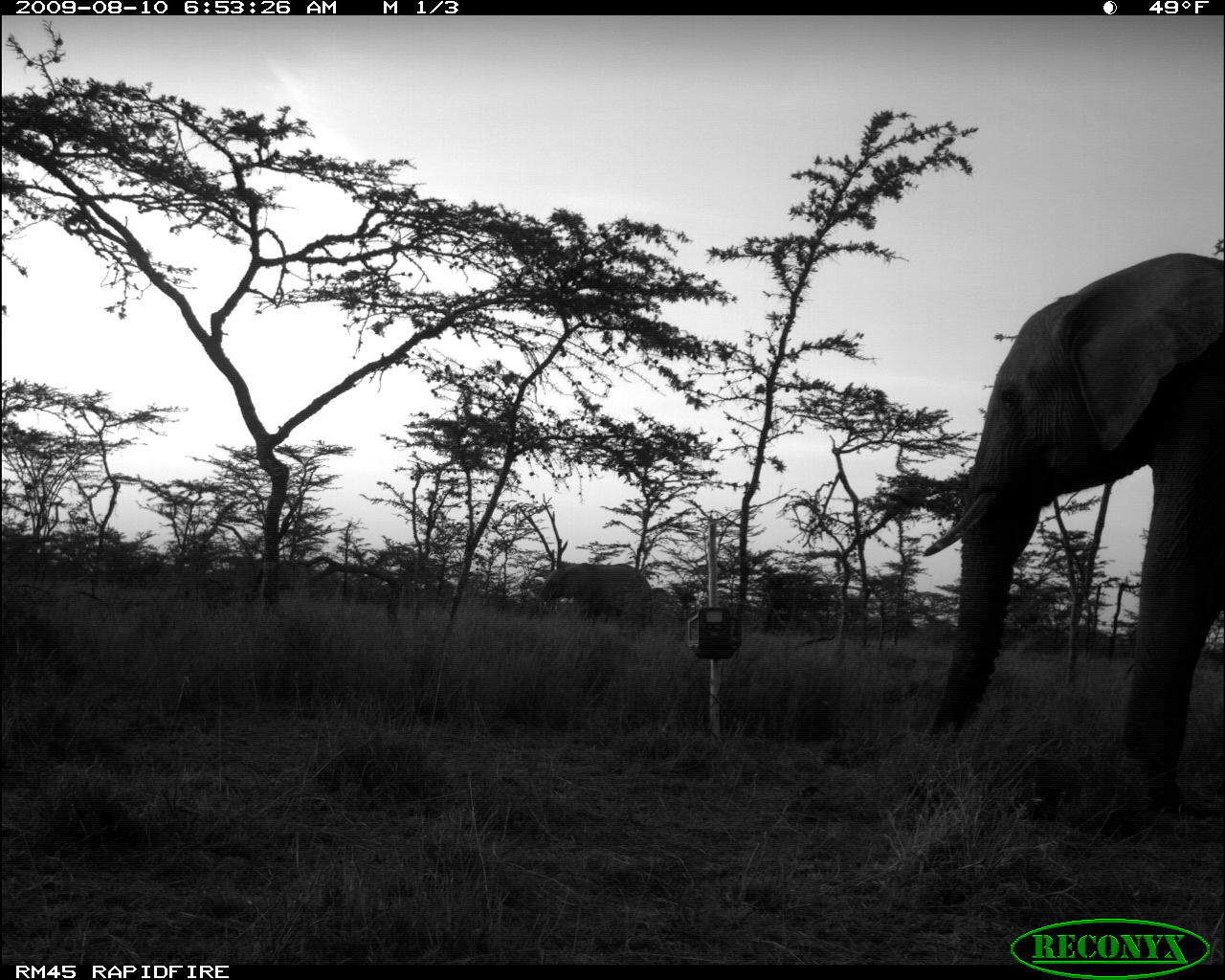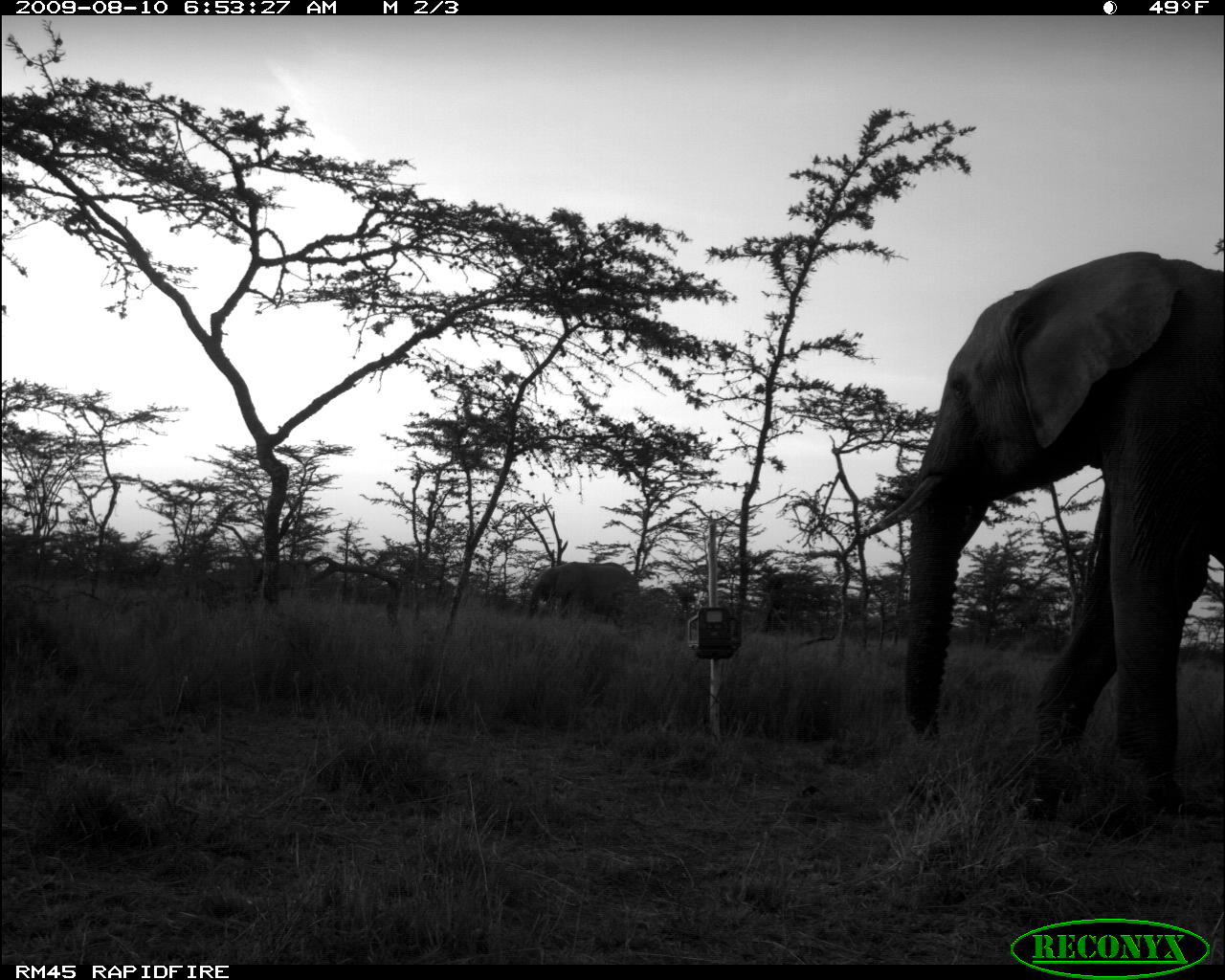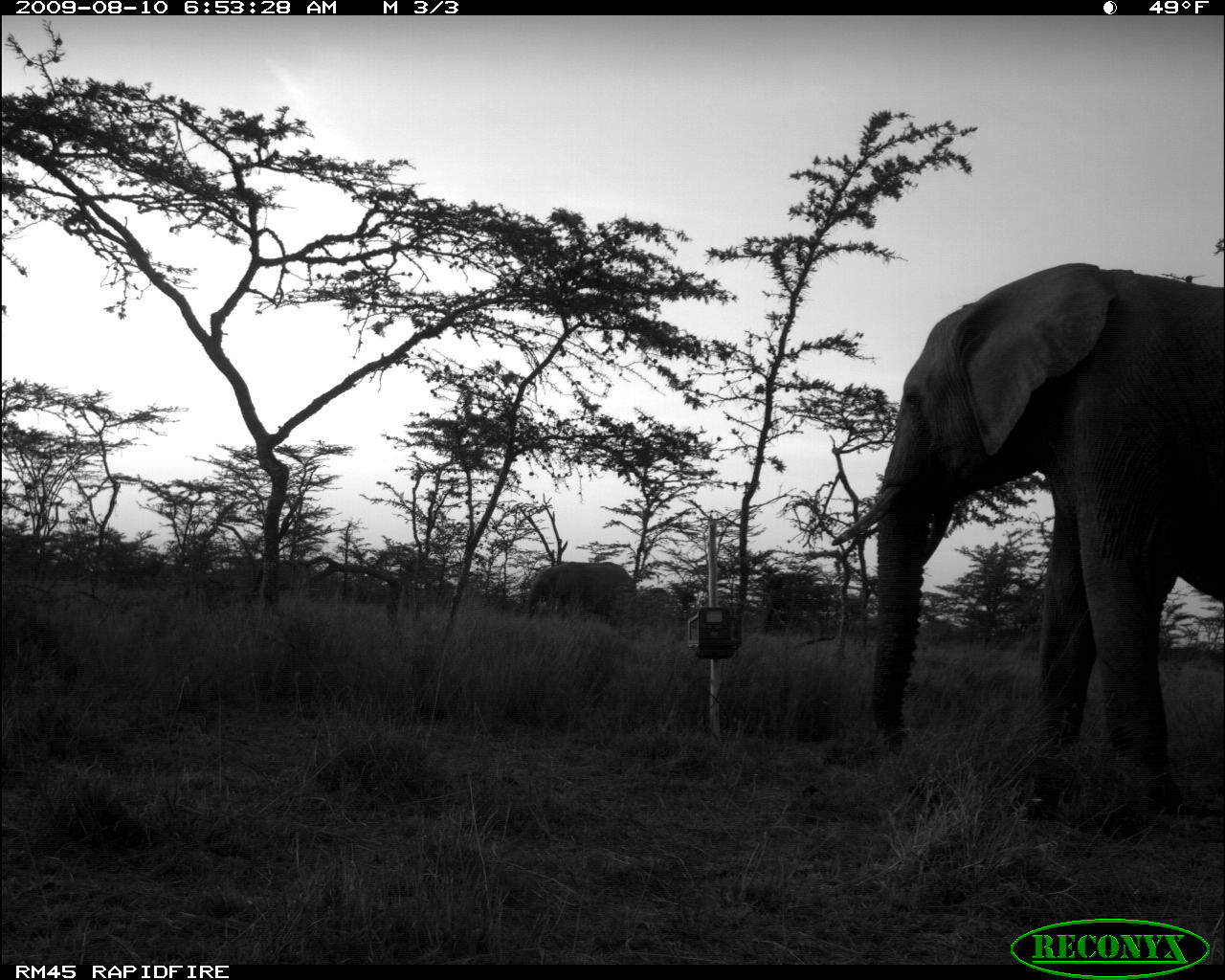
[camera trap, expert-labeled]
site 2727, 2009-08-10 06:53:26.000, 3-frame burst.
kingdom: Animalia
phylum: Chordata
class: Mammalia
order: Proboscidea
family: Elephantidae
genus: Loxodonta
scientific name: Loxodonta africana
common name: african bush elephant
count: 2